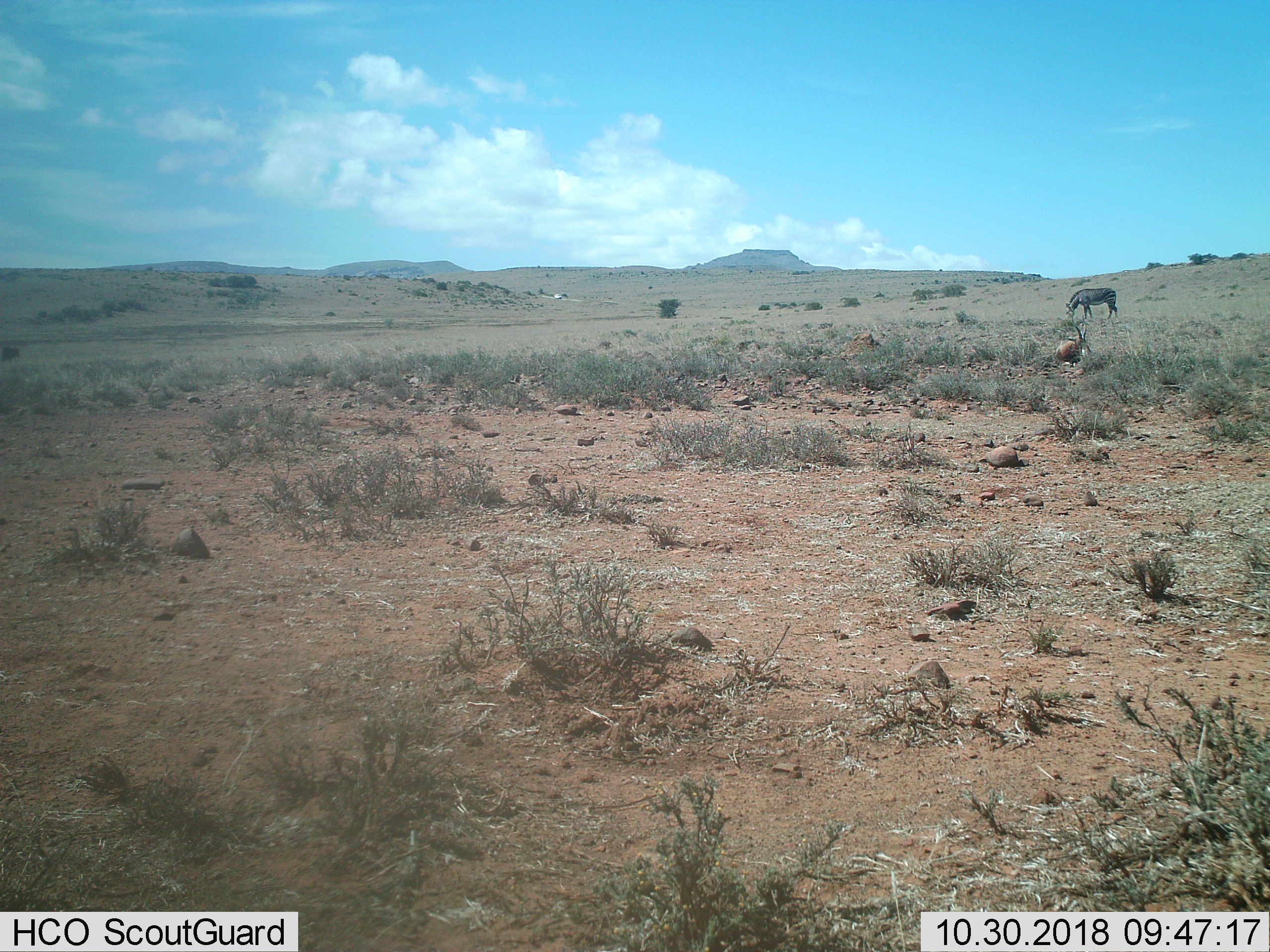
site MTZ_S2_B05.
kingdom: Animalia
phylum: Chordata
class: Mammalia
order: Artiodactyla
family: Bovidae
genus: Damaliscus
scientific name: Damaliscus pygargus phillipsi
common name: blesbok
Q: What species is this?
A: Blesbok (Damaliscus pygargus phillipsi).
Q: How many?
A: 1.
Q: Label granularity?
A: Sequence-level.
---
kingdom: Animalia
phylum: Chordata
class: Mammalia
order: Perissodactyla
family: Equidae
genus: Equus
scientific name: Equus zebra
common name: mountain zebra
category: zebramountain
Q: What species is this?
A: Zebramountain (mountain zebra) (Equus zebra).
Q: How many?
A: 1.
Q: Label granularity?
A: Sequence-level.